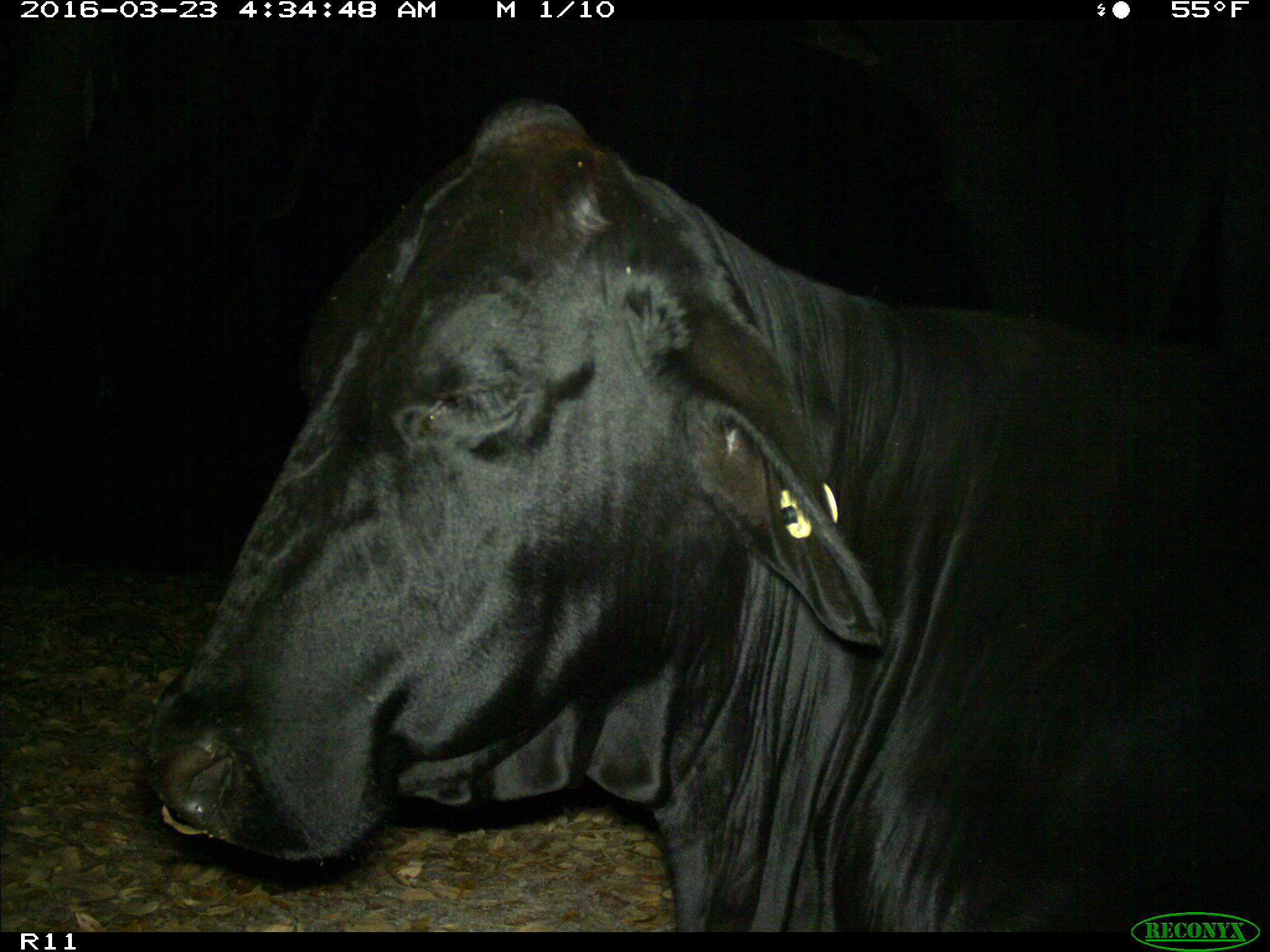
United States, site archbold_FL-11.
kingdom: Animalia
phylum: Chordata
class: Mammalia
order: Artiodactyla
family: Bovidae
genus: Bos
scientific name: Bos taurus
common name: domestic cow